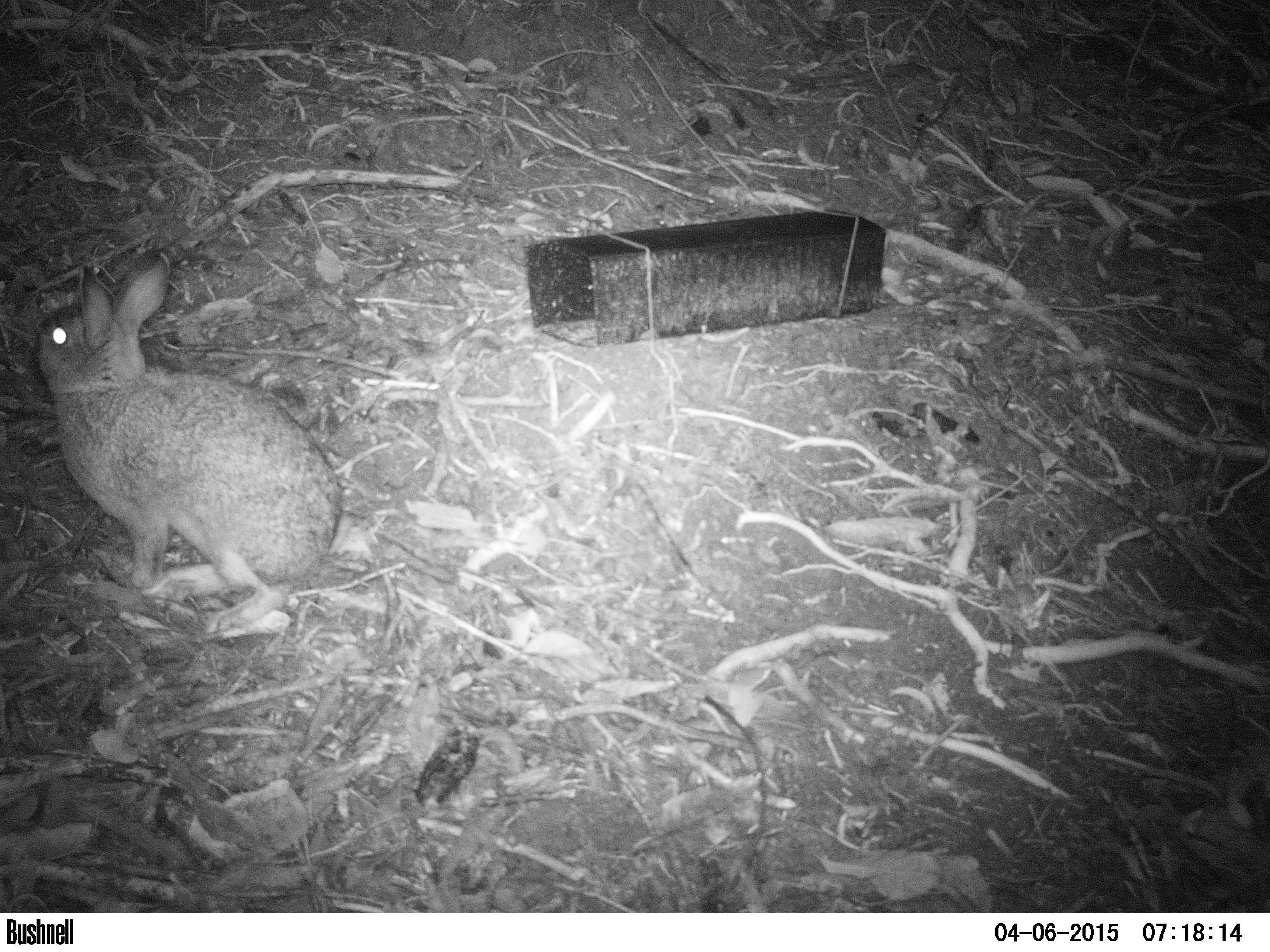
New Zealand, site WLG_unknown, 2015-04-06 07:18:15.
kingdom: Animalia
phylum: Chordata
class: Mammalia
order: Lagomorpha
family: Leporidae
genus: Oryctolagus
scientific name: Oryctolagus cuniculus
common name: european rabbit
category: rabbit